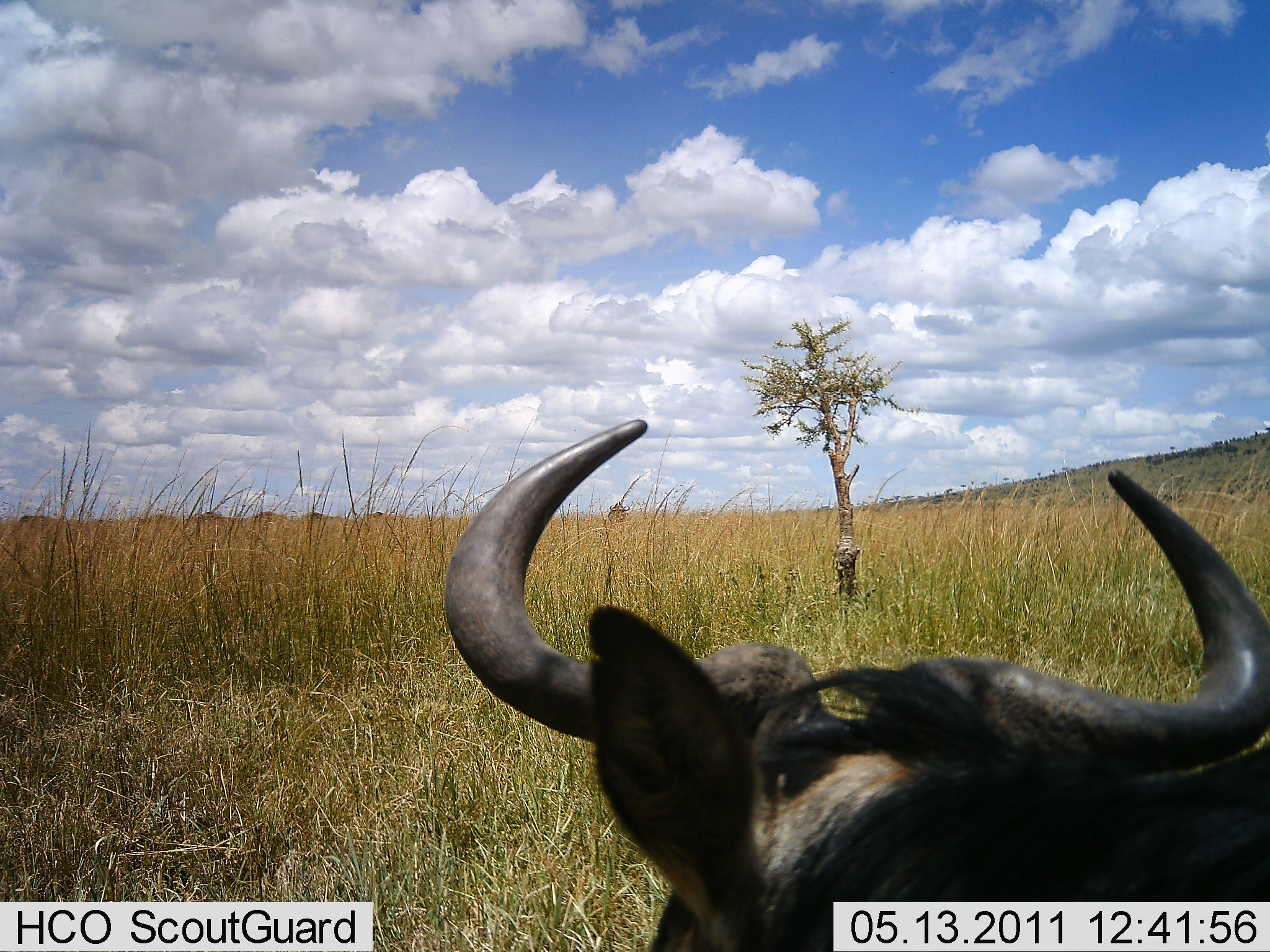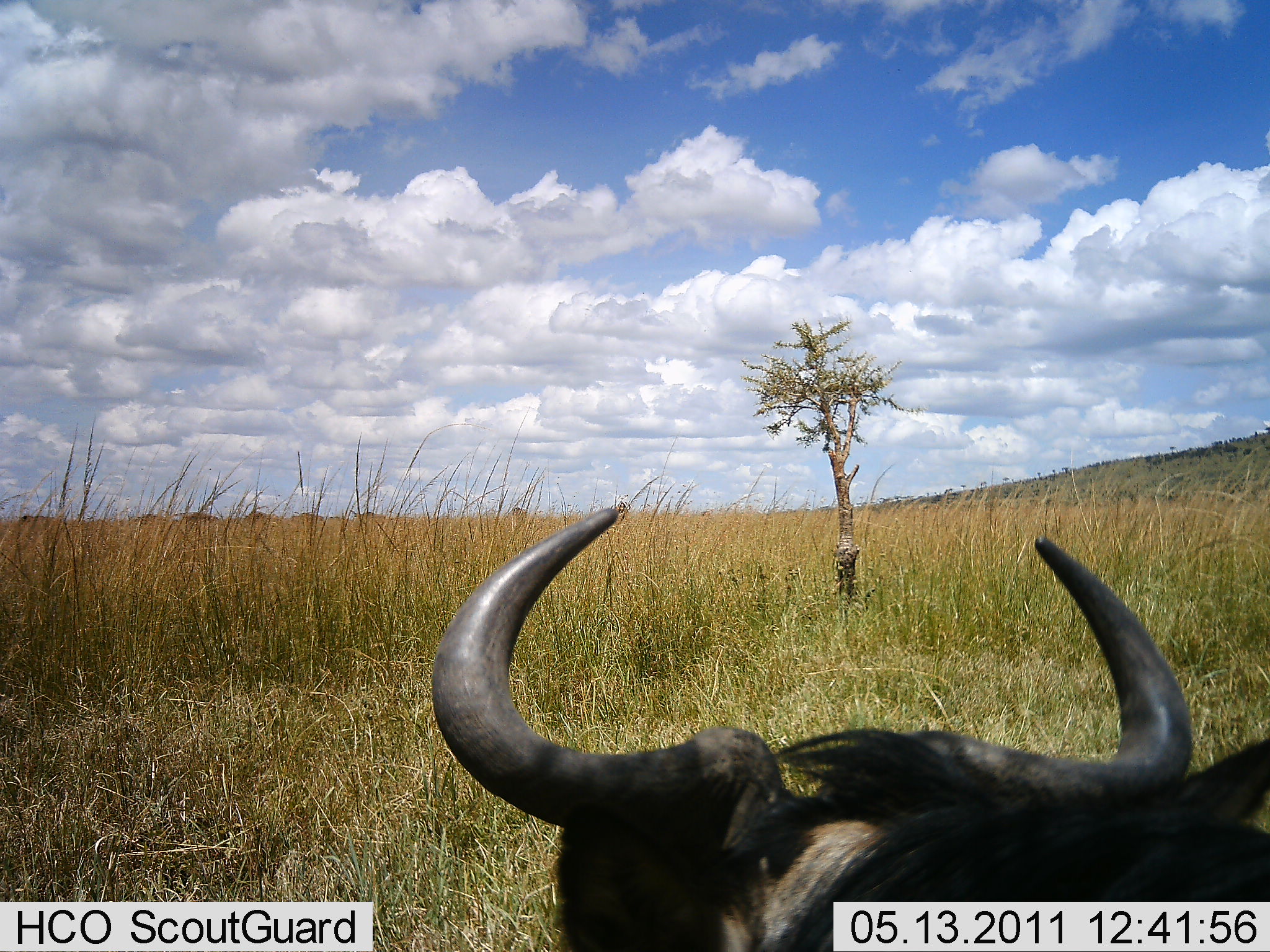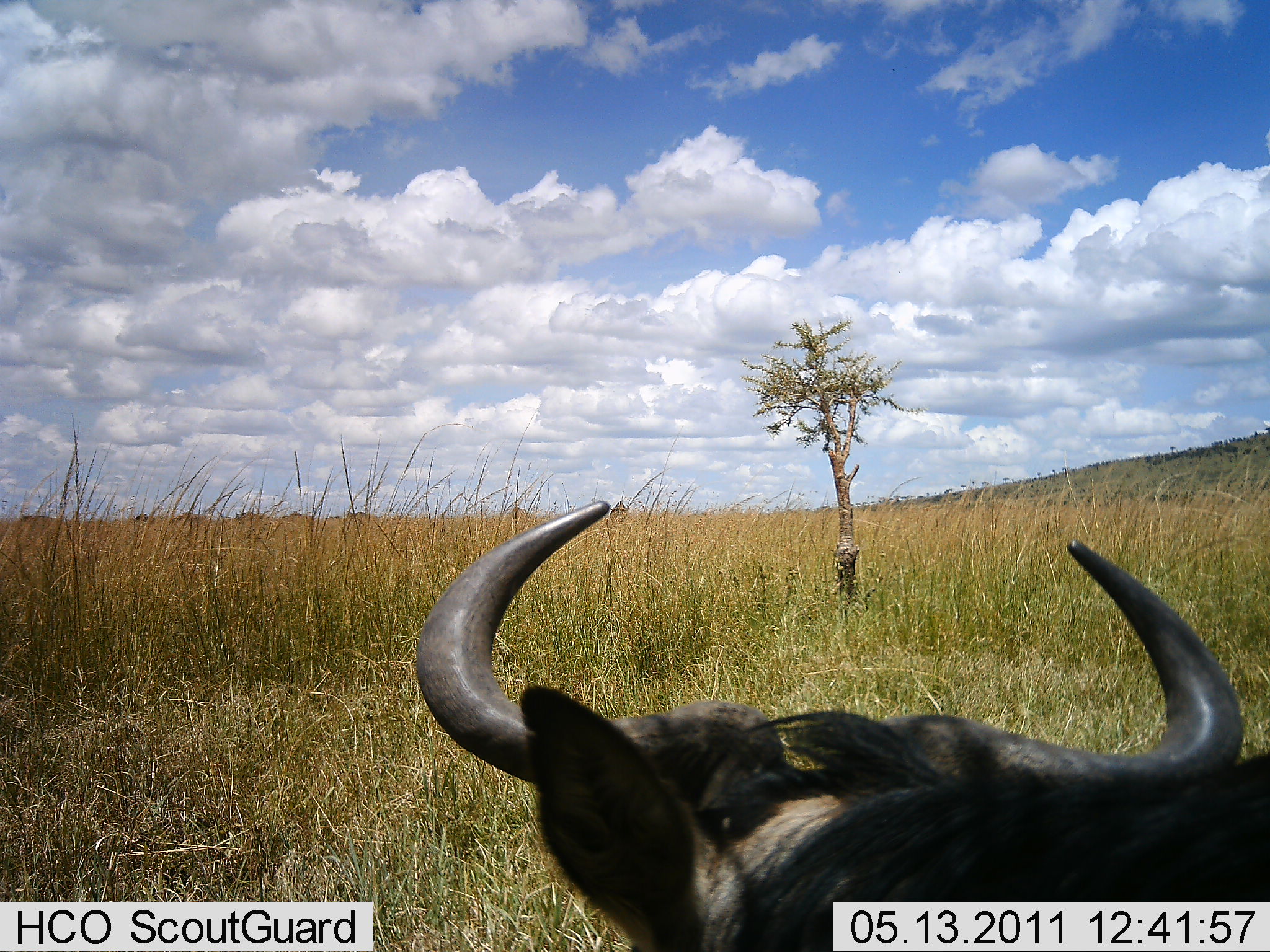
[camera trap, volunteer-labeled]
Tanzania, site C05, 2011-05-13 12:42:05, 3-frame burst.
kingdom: Animalia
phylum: Chordata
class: Mammalia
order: Artiodactyla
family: Bovidae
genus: Connochaetes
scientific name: Connochaetes taurinus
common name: blue wildebeest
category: wildebeest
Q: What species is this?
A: Wildebeest (blue wildebeest) (Connochaetes taurinus).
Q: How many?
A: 1.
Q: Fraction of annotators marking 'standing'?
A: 50%.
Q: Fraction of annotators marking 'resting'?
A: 50%.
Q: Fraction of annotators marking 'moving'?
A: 8%.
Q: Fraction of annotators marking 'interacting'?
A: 0%.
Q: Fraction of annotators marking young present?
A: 0%.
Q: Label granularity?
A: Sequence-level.